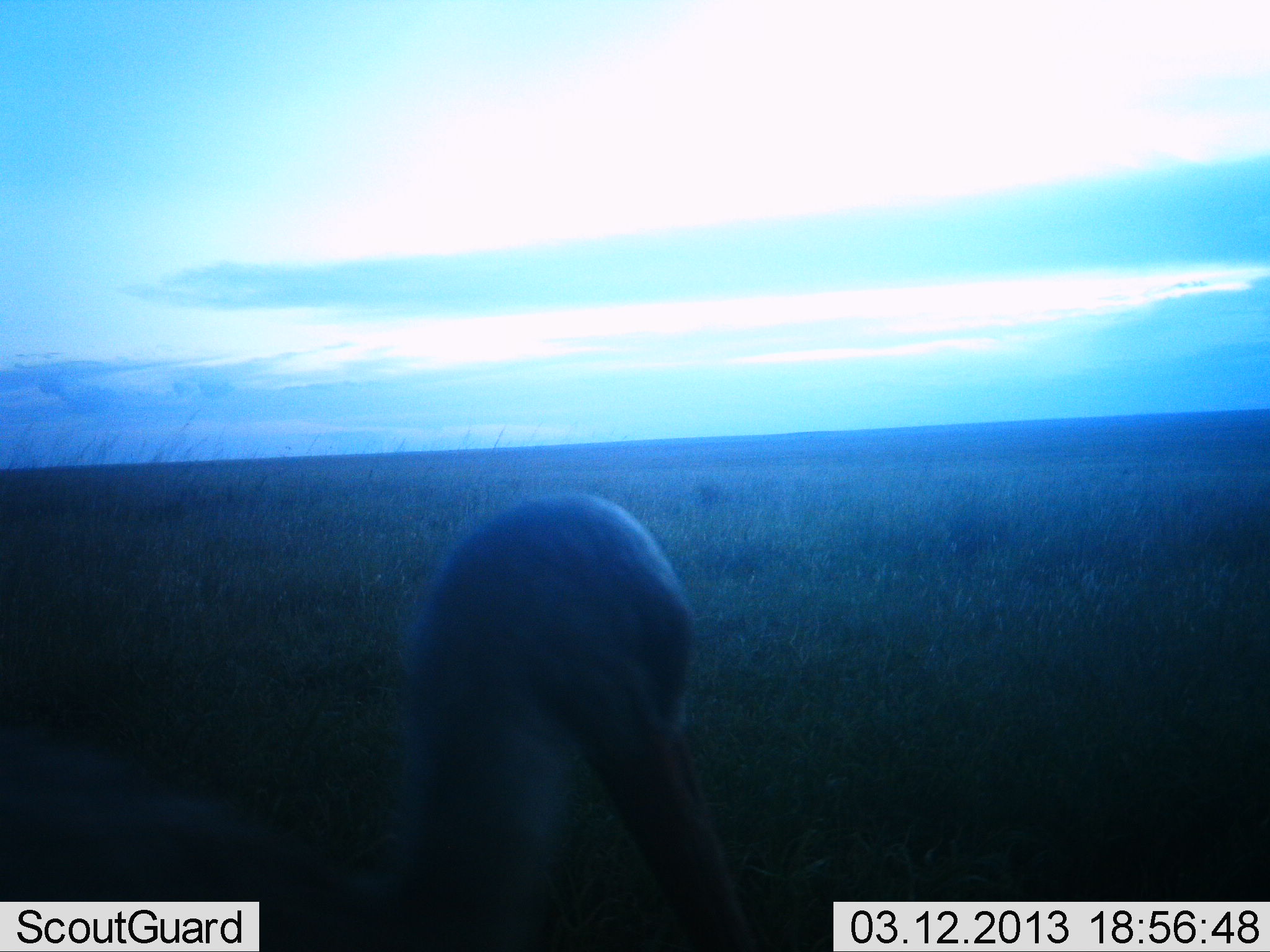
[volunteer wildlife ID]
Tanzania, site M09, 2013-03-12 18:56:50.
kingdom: Animalia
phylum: Chordata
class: Aves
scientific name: Aves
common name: bird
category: otherbird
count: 1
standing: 95%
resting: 5%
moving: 0%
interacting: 0%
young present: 0%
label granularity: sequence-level